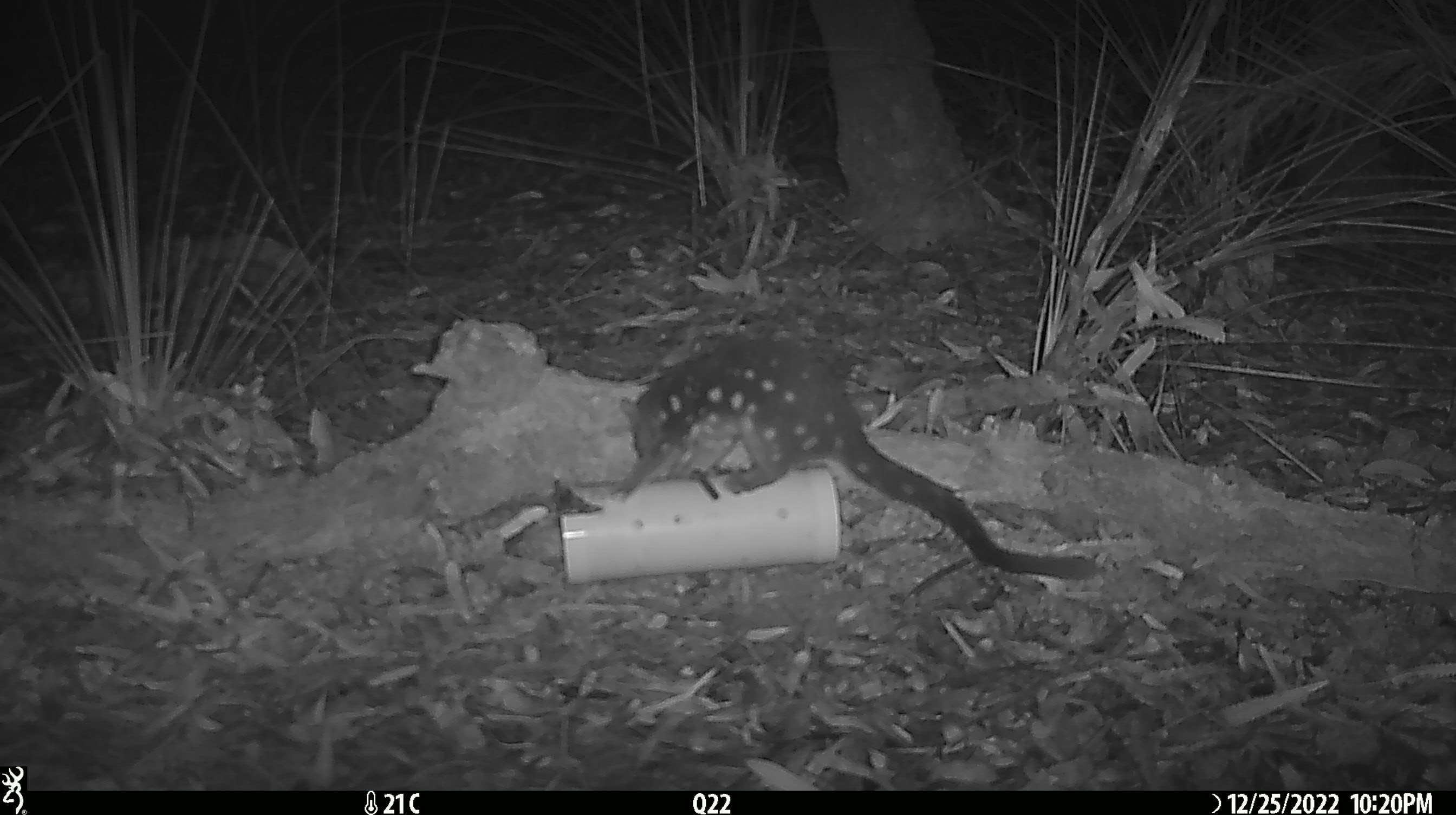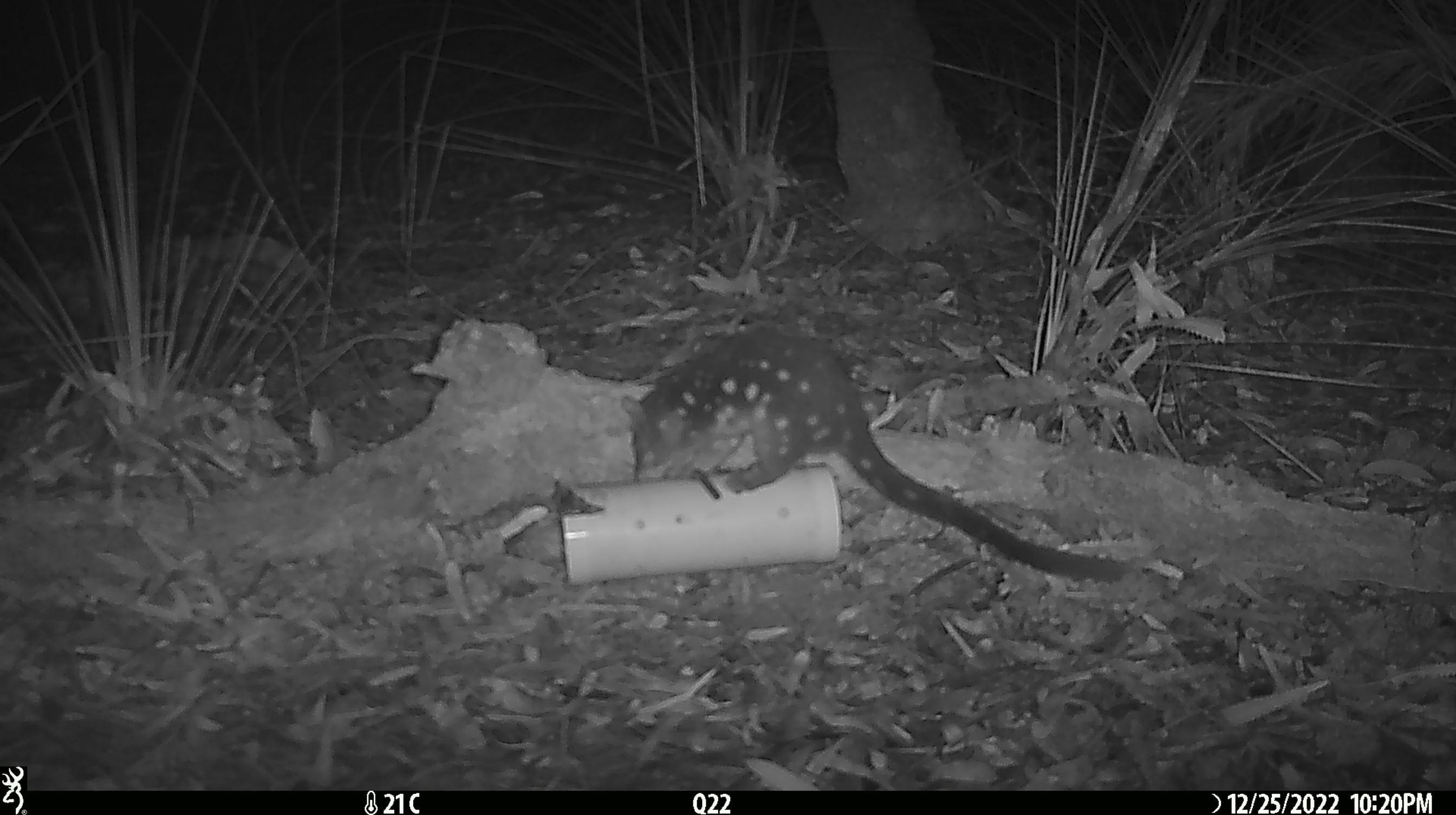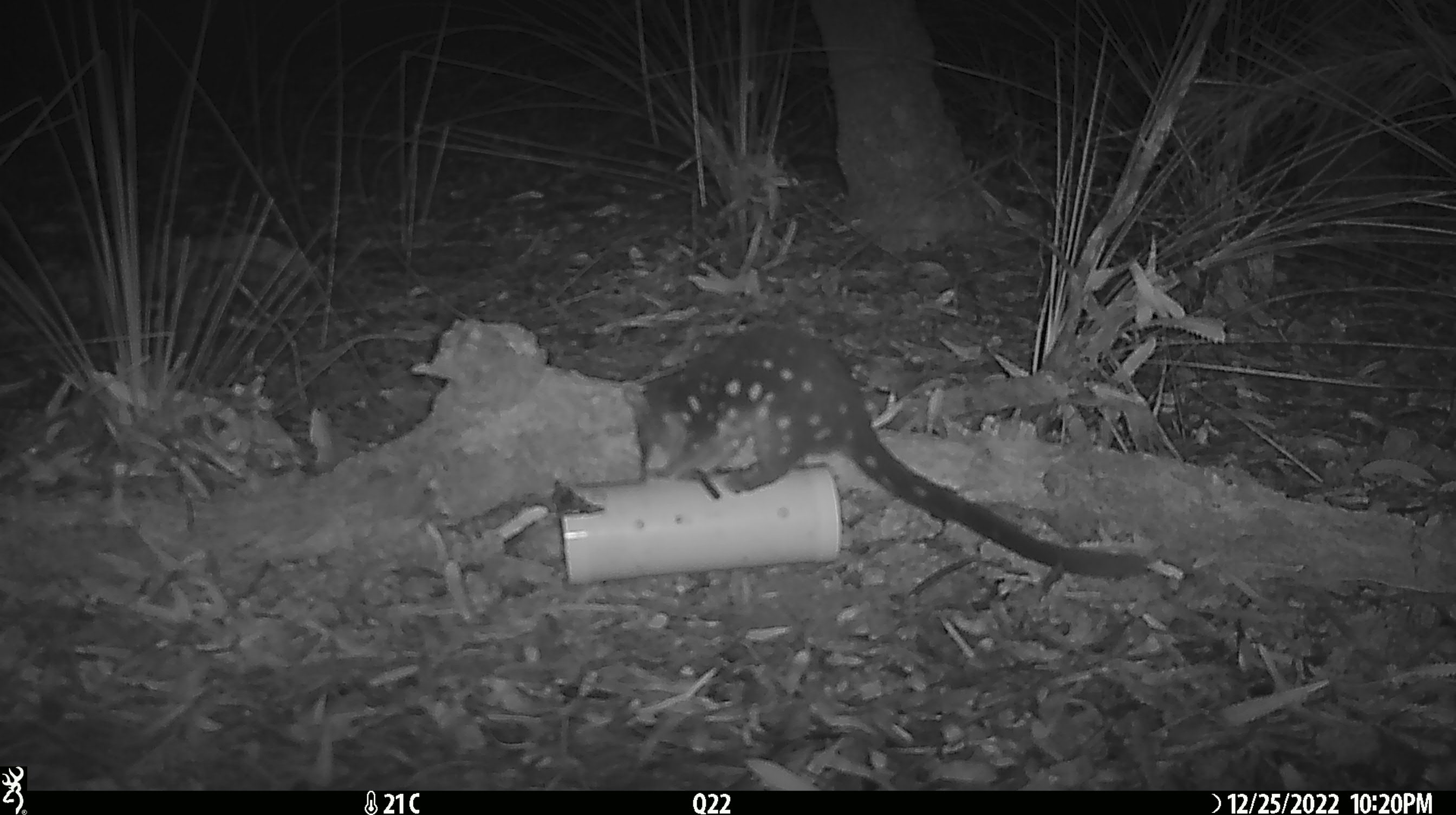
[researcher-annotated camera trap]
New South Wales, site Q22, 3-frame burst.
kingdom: Animalia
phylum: Chordata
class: Mammalia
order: Dasyuromorphia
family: Dasyuridae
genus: Dasyurus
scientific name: Dasyurus maculatus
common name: spotted-tailed quoll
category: quoll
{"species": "quoll (spotted-tailed quoll) (Dasyurus maculatus)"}